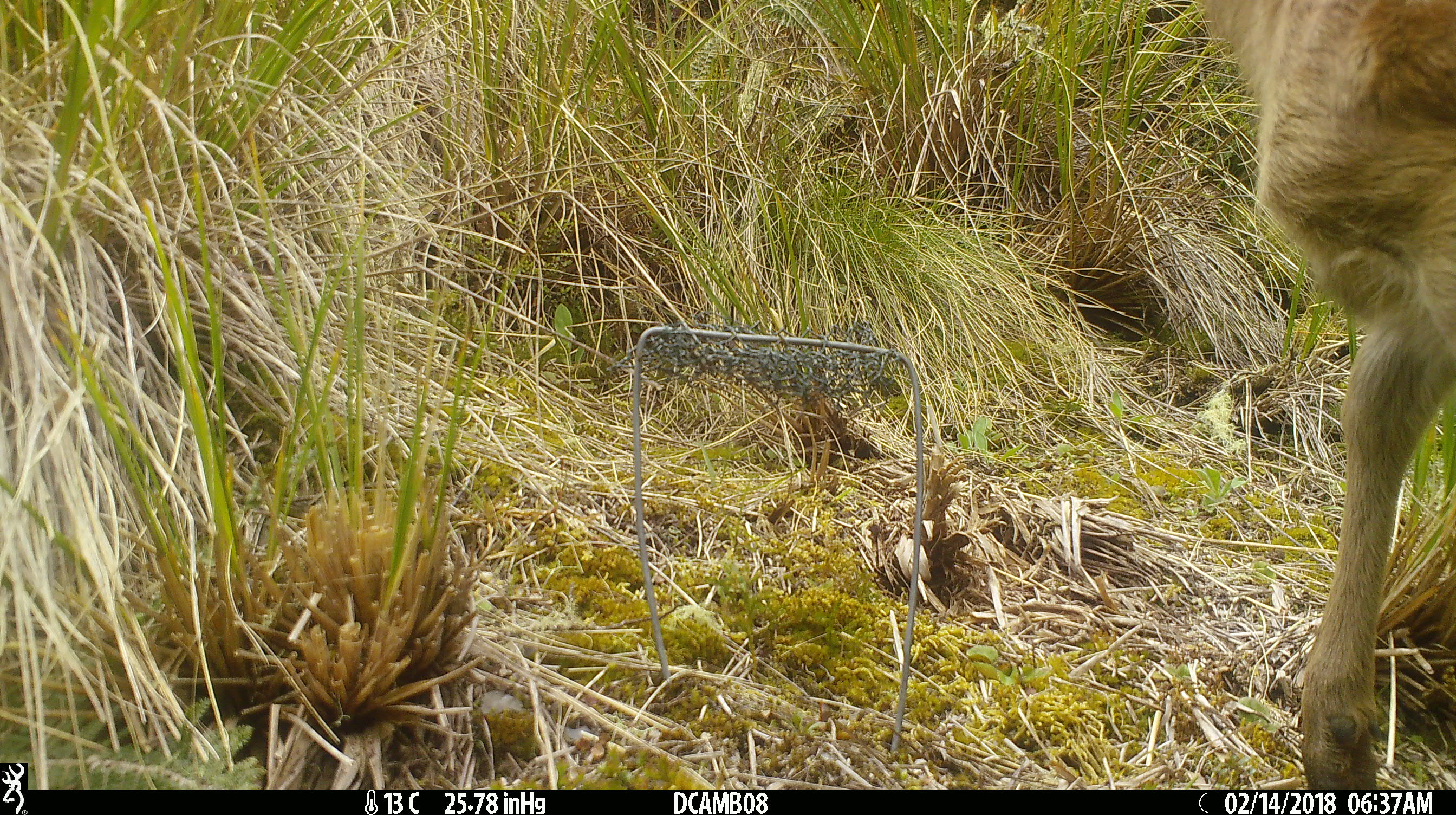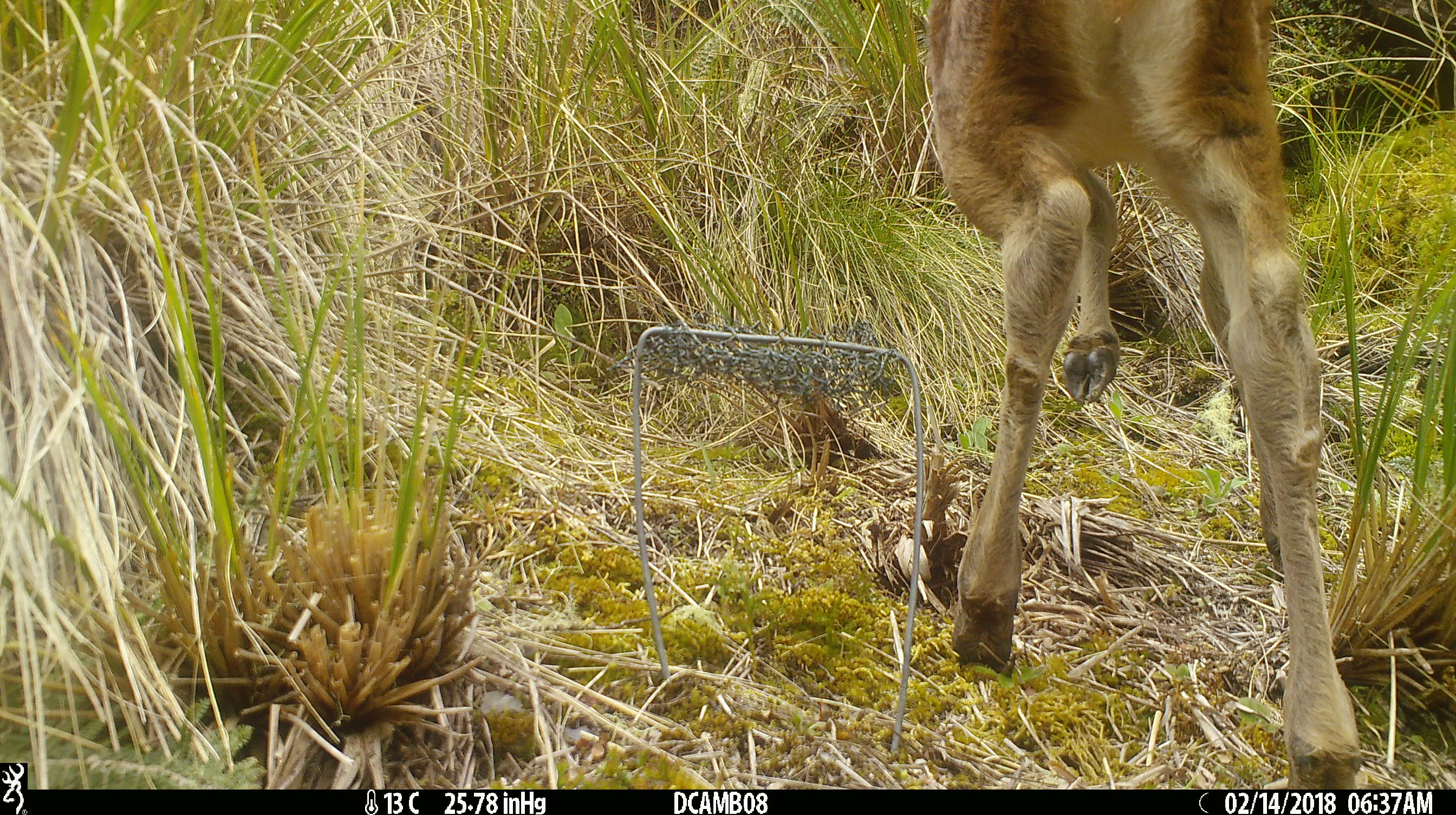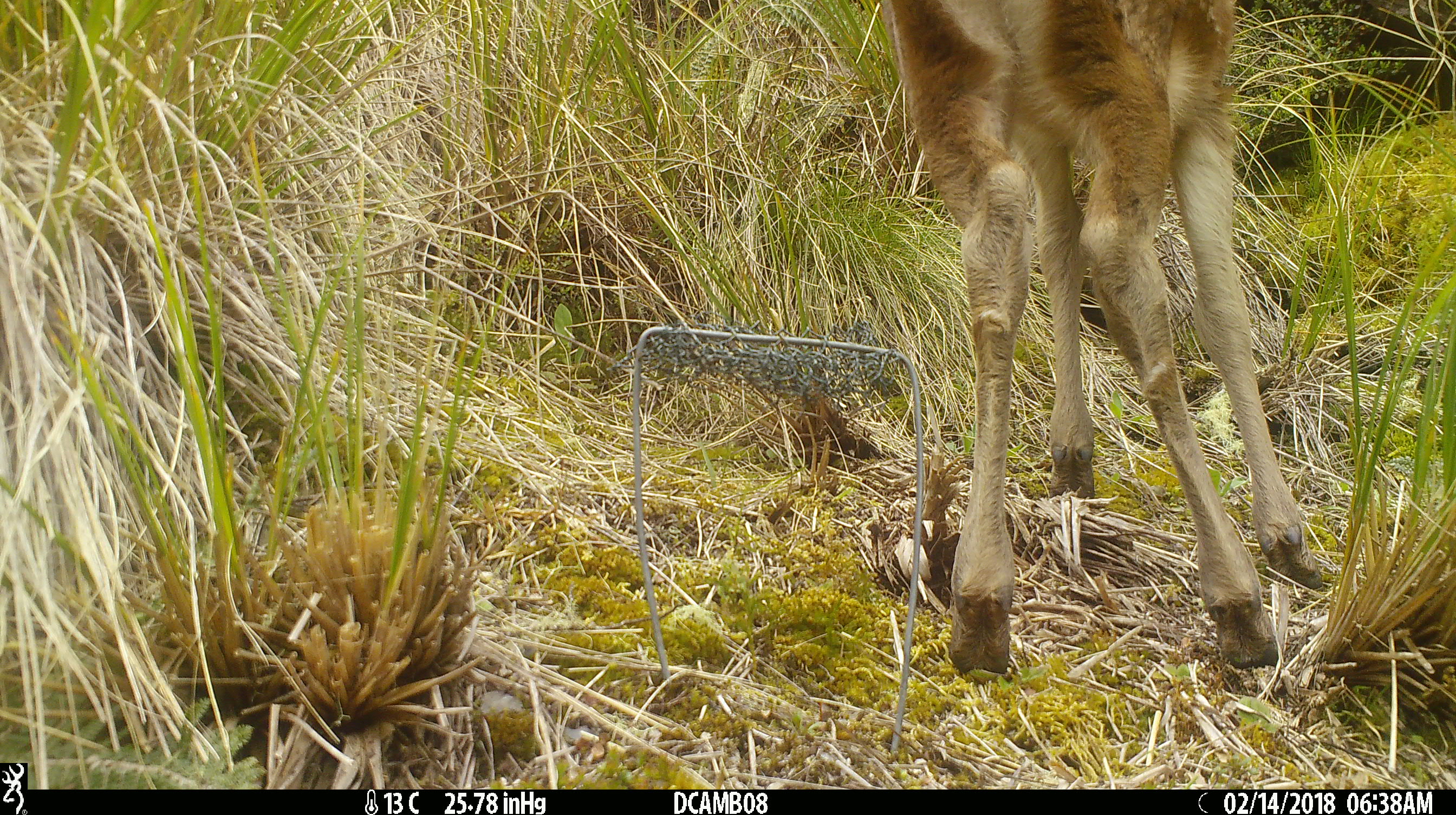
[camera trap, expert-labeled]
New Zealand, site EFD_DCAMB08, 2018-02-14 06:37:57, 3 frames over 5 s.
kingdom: Animalia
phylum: Chordata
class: Mammalia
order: Artiodactyla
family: Cervidae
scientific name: Cervidae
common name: deer